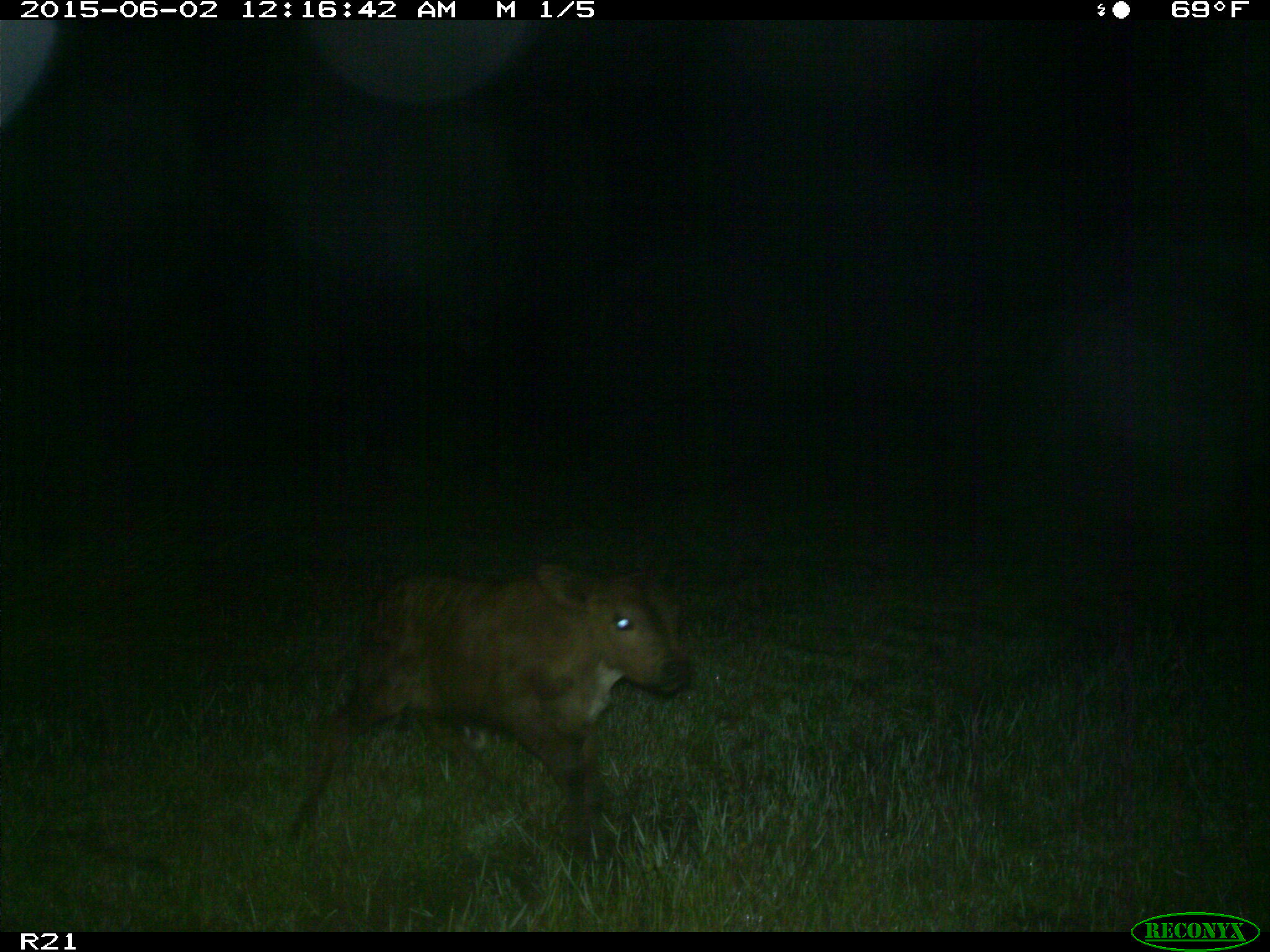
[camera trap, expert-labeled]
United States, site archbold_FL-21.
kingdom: Animalia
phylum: Chordata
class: Mammalia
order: Artiodactyla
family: Bovidae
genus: Bos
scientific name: Bos taurus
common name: domestic cow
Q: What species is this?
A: Bos taurus (domestic cow).